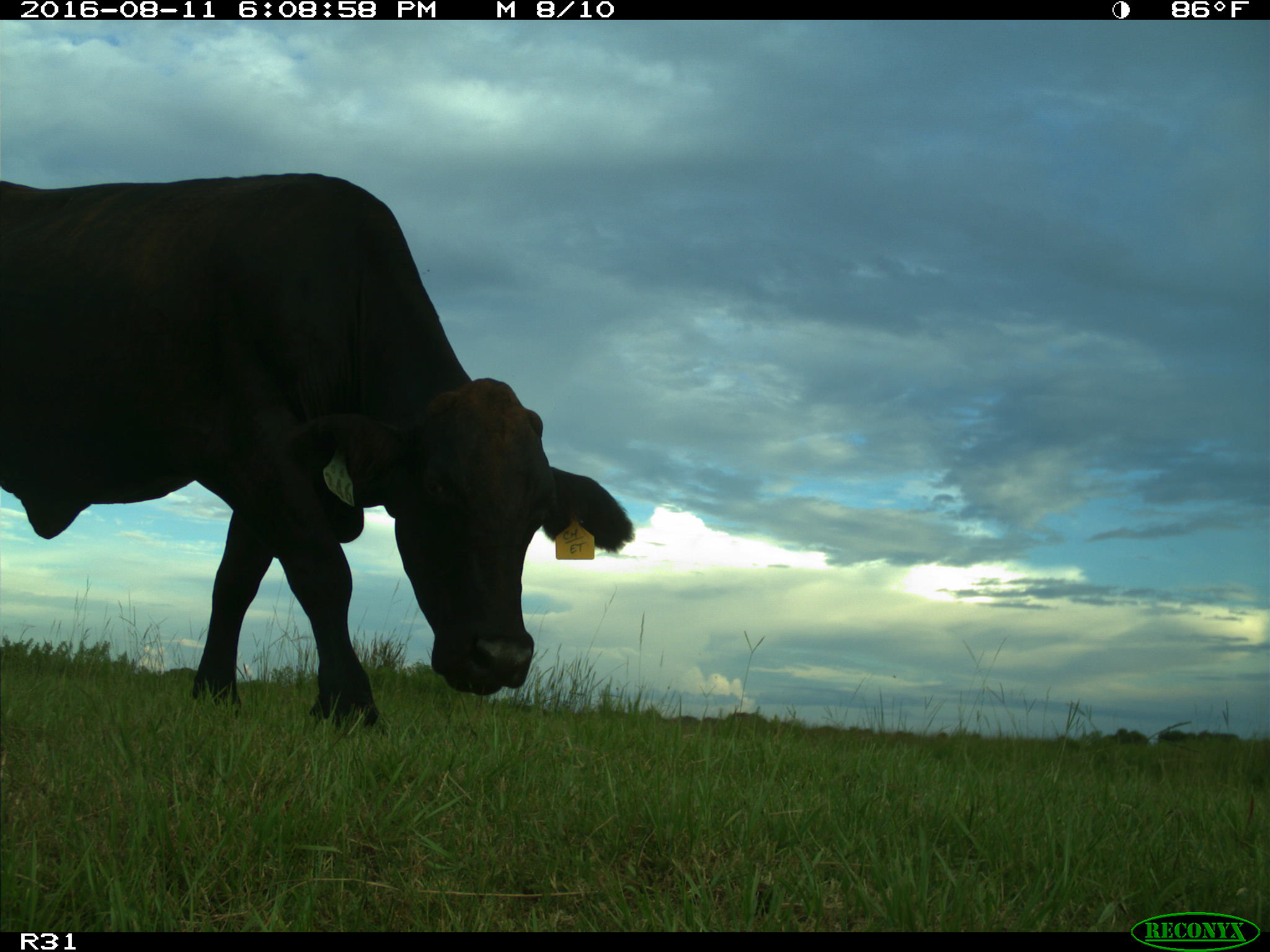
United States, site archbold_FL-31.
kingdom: Animalia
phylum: Chordata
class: Mammalia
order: Artiodactyla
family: Bovidae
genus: Bos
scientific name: Bos taurus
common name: domestic cow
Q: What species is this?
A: Bos taurus (domestic cow).